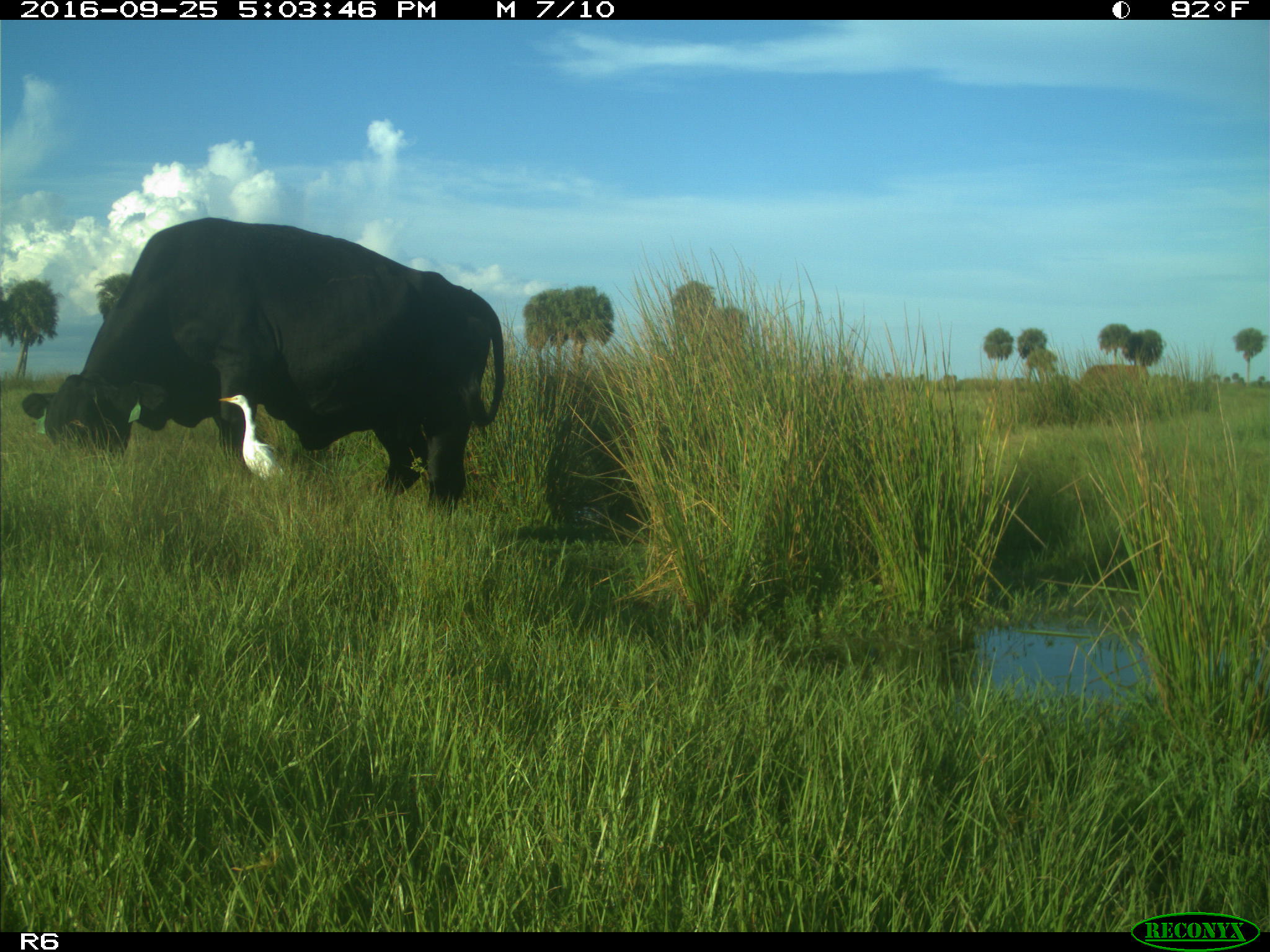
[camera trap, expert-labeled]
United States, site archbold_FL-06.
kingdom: Animalia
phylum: Chordata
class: Mammalia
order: Artiodactyla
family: Bovidae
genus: Bos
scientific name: Bos taurus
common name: domestic cow